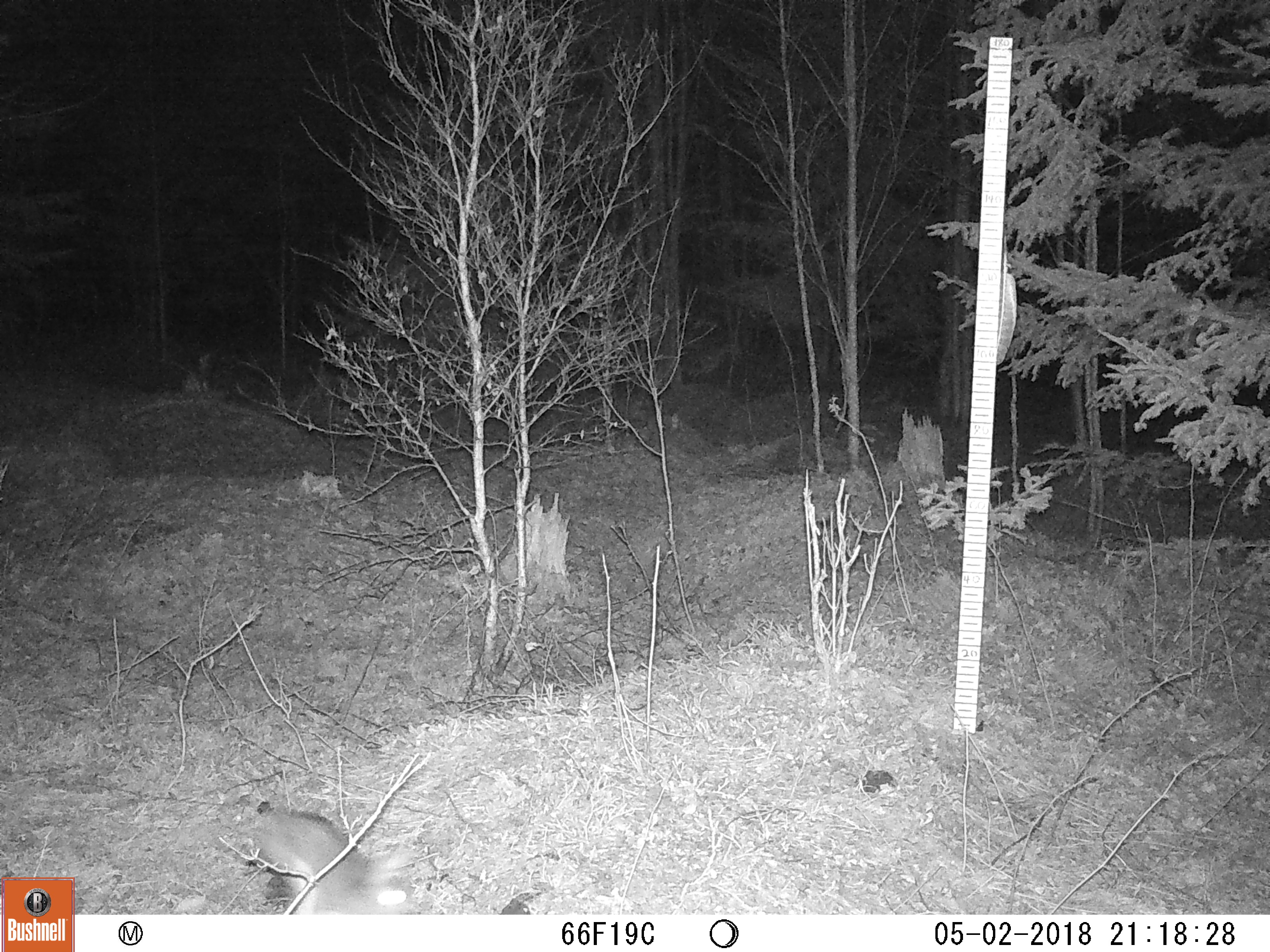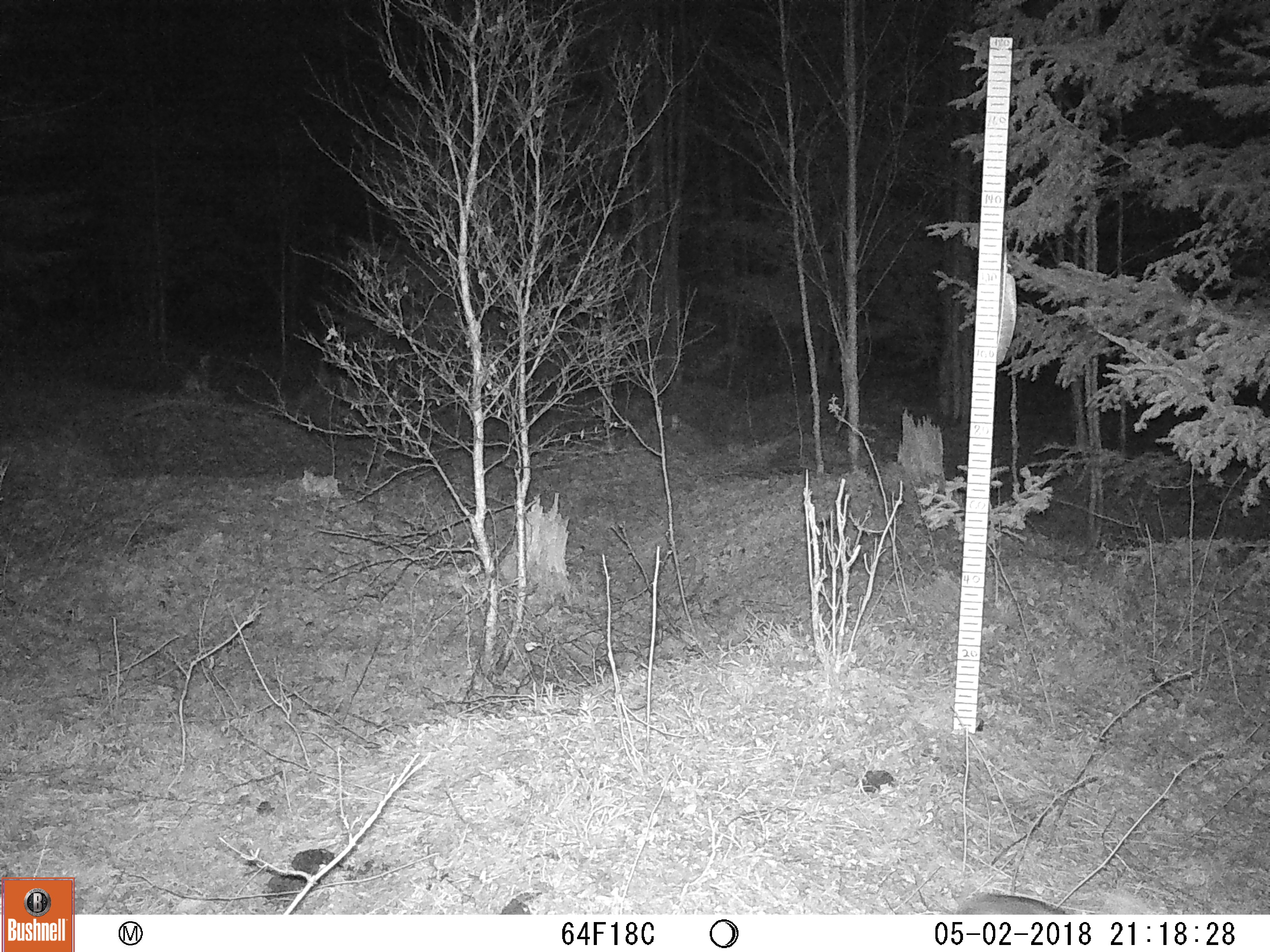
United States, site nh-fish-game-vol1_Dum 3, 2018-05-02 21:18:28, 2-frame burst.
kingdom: Animalia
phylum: Chordata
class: Mammalia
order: Lagomorpha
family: Leporidae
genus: Lepus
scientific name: Lepus americanus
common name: snowshoe hare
Snowshoe hare (Lepus americanus).